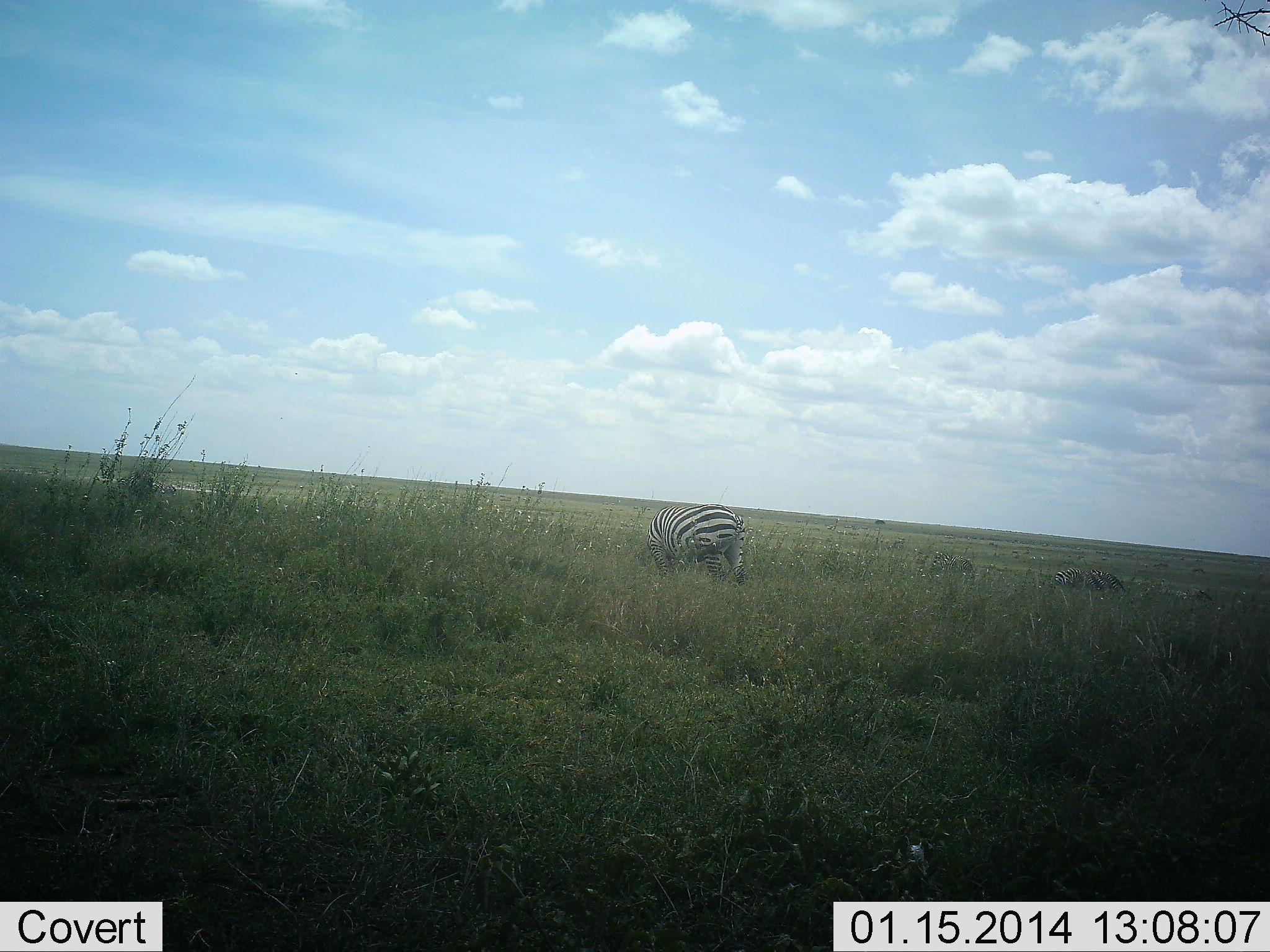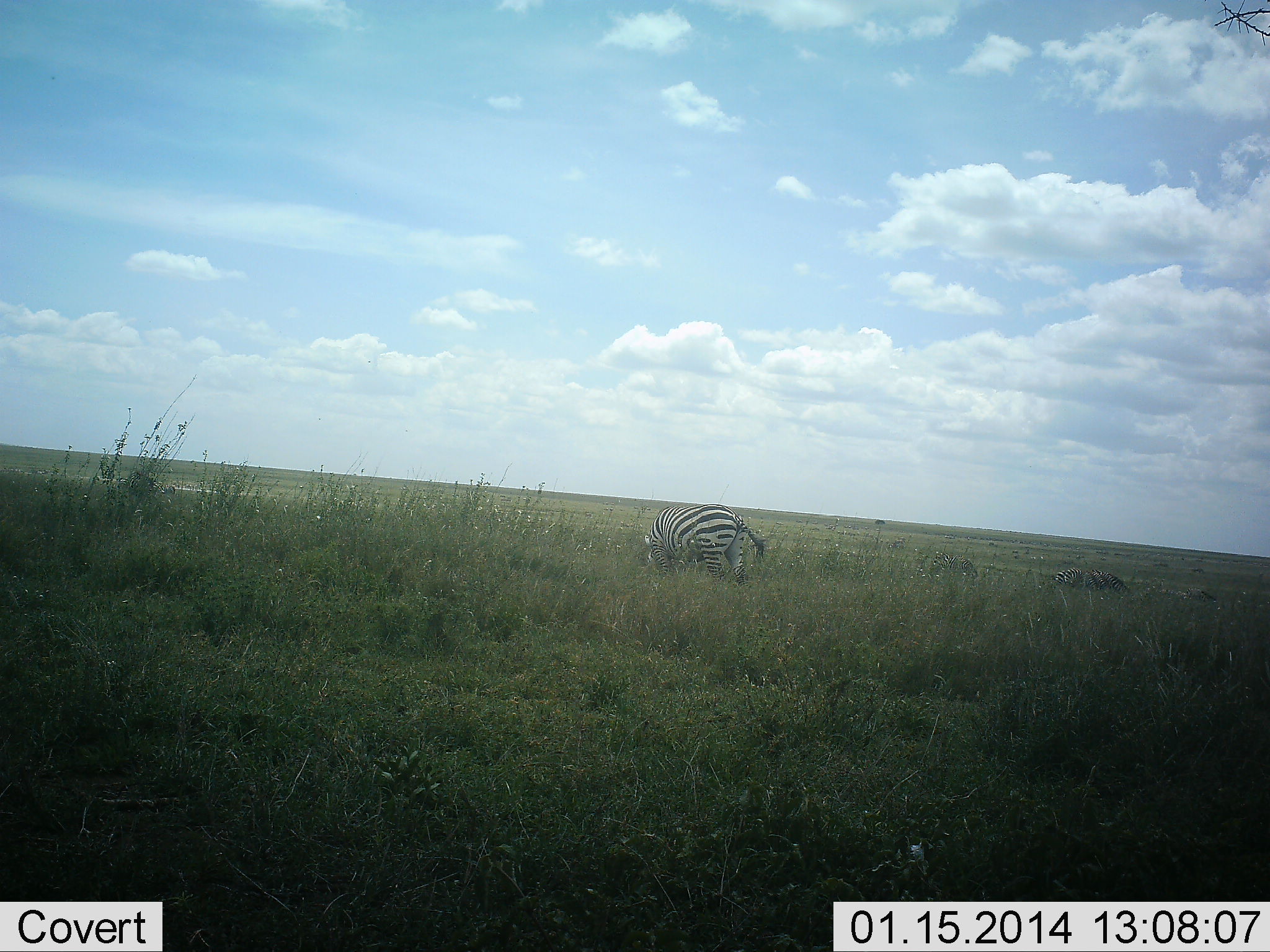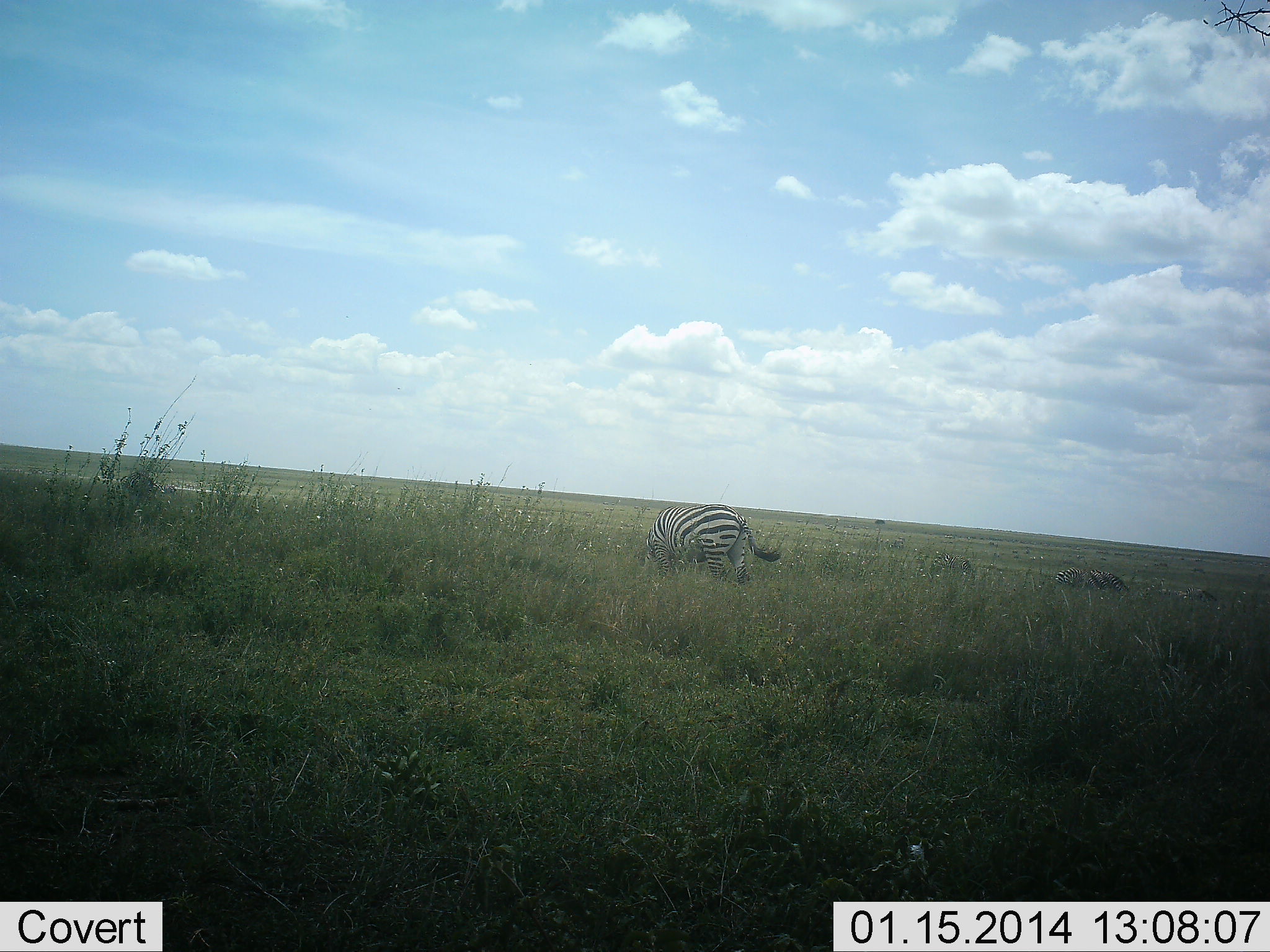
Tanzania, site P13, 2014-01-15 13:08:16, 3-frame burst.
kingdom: Animalia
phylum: Chordata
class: Mammalia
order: Perissodactyla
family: Equidae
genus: Equus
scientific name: Equus quagga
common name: plains zebra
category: zebra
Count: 1.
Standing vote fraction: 20%.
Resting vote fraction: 0%.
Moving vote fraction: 0%.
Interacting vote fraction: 0%.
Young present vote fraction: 0%.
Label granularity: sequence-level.